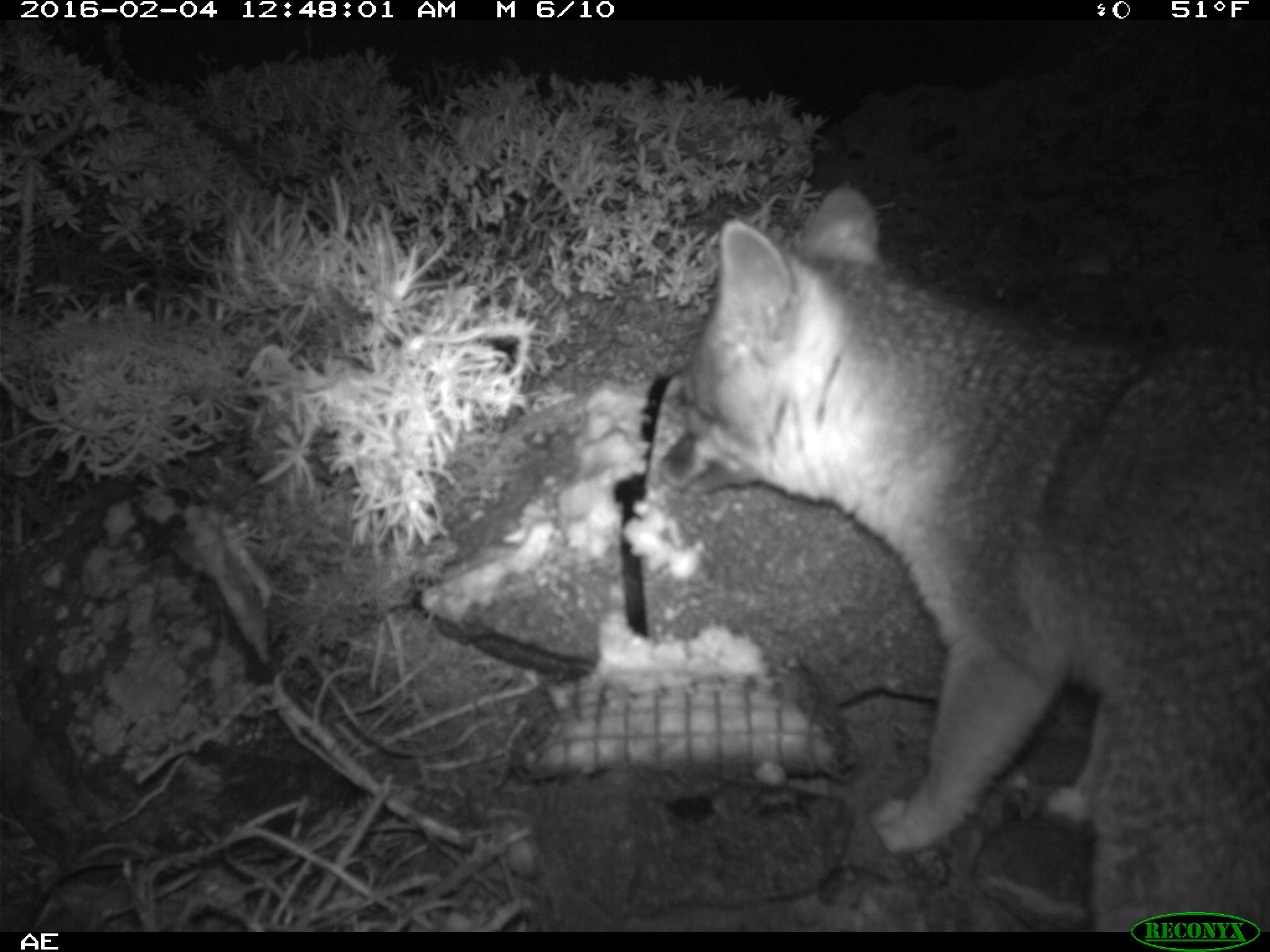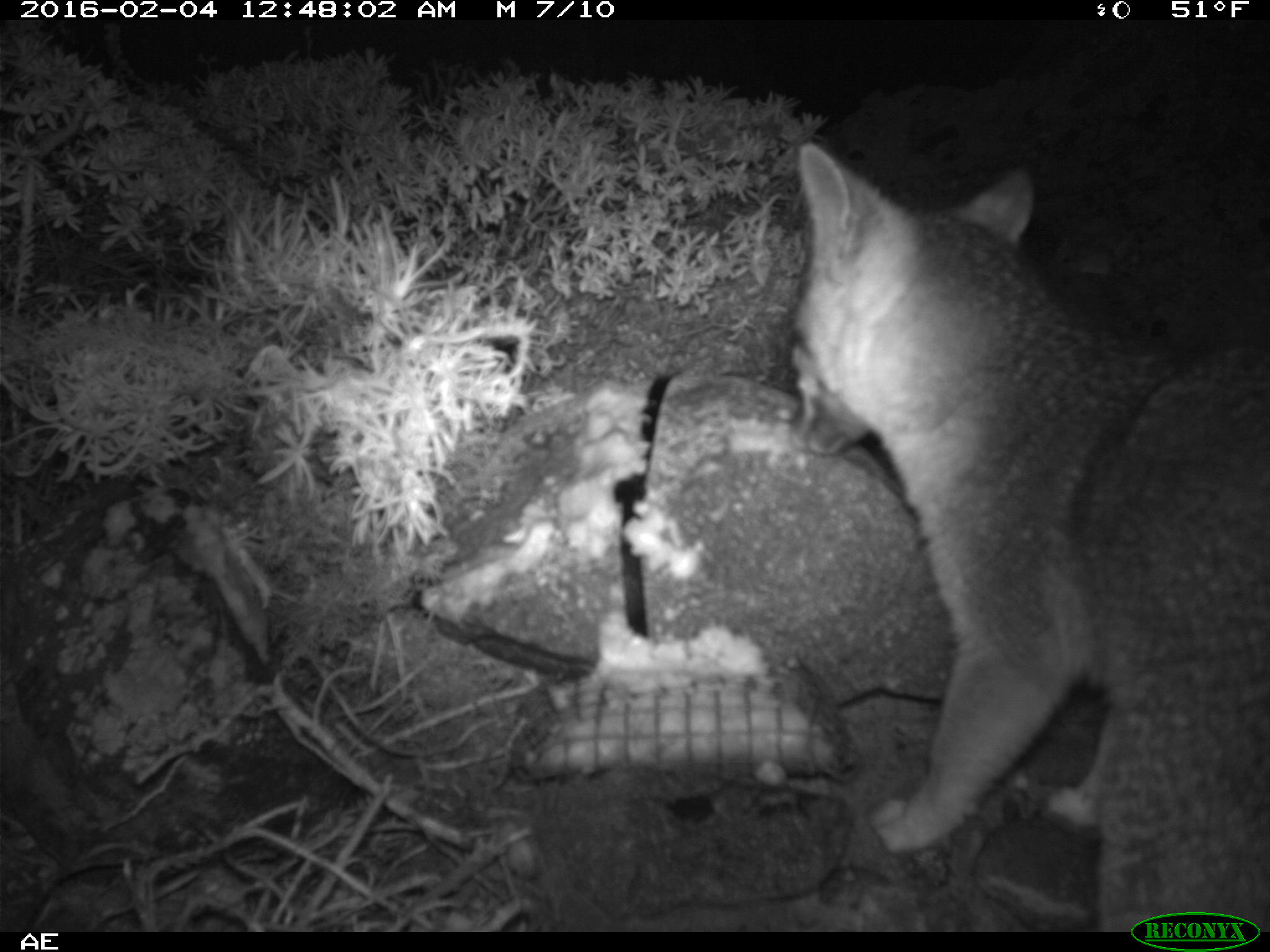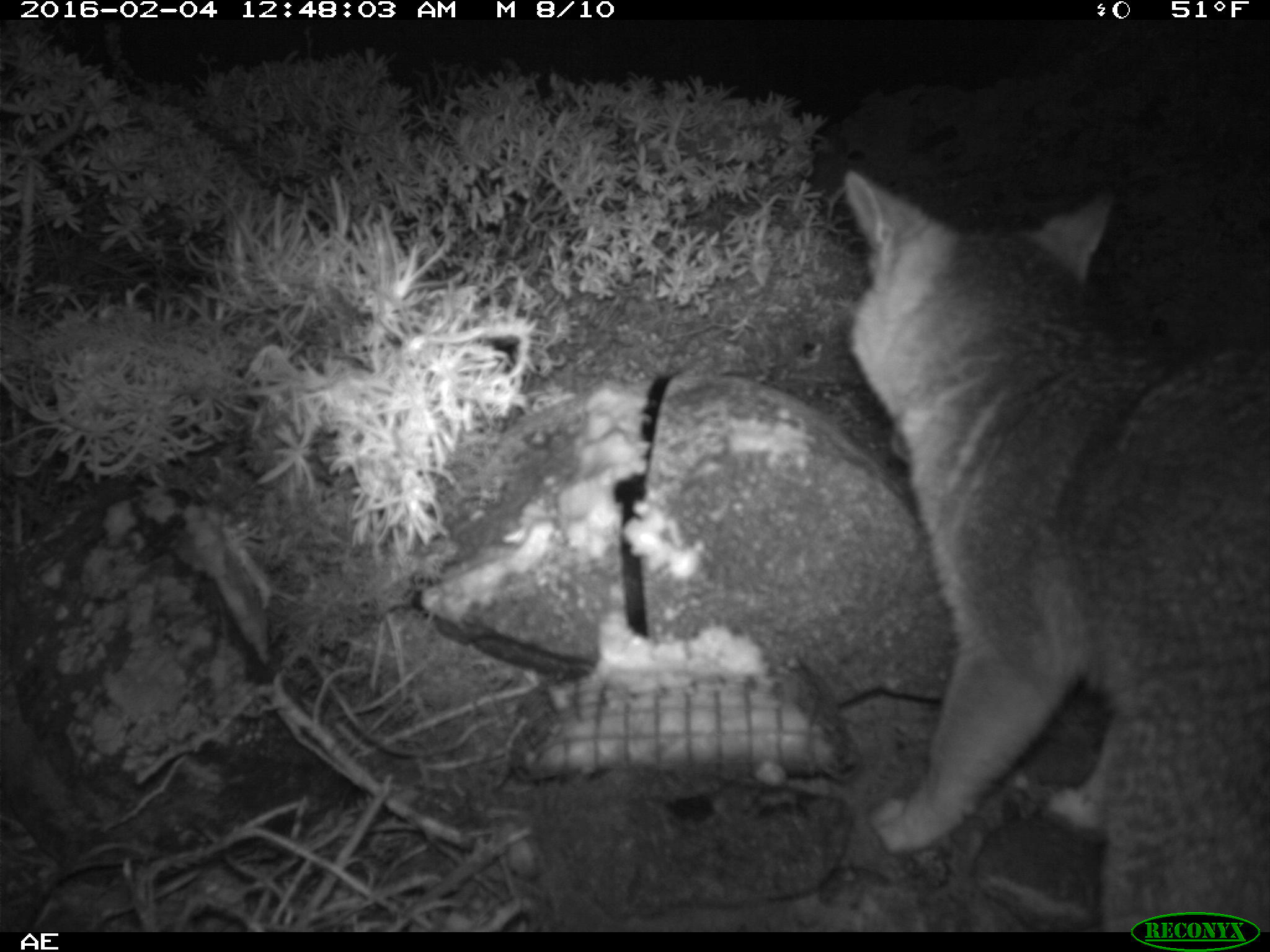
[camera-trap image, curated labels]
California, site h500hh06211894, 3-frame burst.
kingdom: Animalia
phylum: Chordata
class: Mammalia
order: Carnivora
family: Canidae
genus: Urocyon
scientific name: Urocyon littoralis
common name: island fox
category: fox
Fox (island fox) (Urocyon littoralis).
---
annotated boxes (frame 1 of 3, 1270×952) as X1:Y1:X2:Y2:
fox: 661:181:1269:929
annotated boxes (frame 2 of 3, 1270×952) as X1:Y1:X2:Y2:
fox: 787:137:1269:932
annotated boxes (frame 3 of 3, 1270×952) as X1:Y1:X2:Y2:
fox: 844:170:1269:932